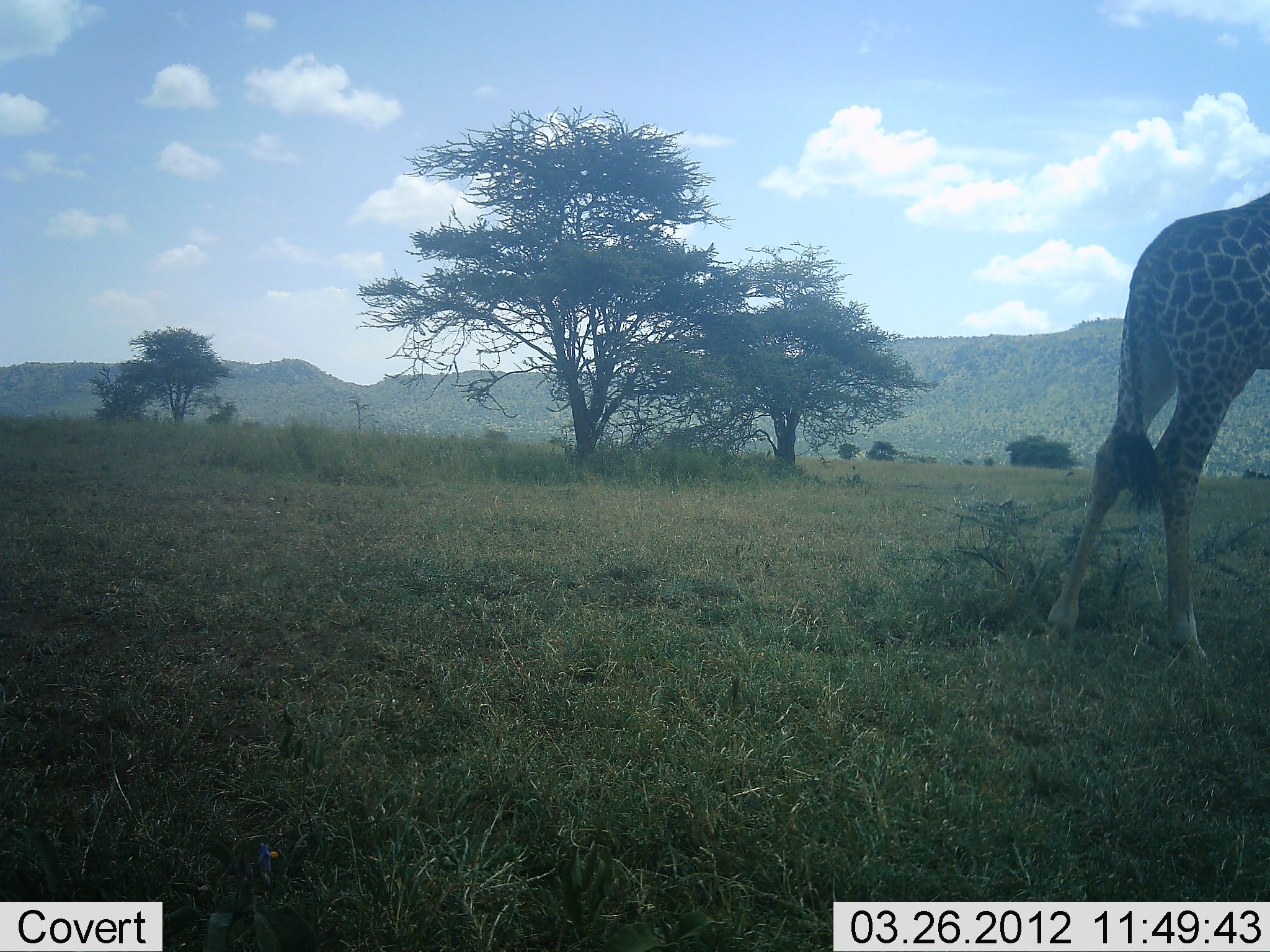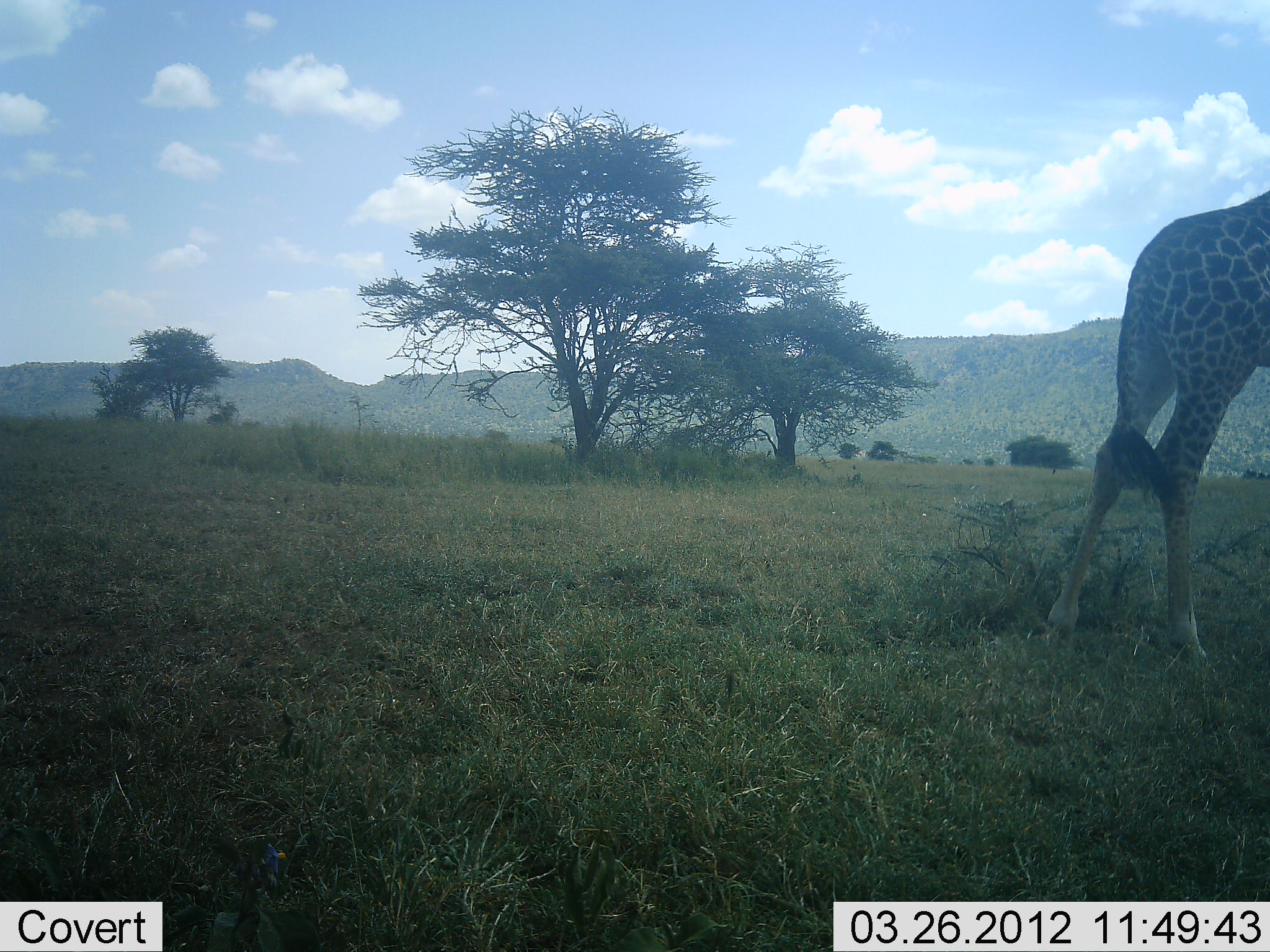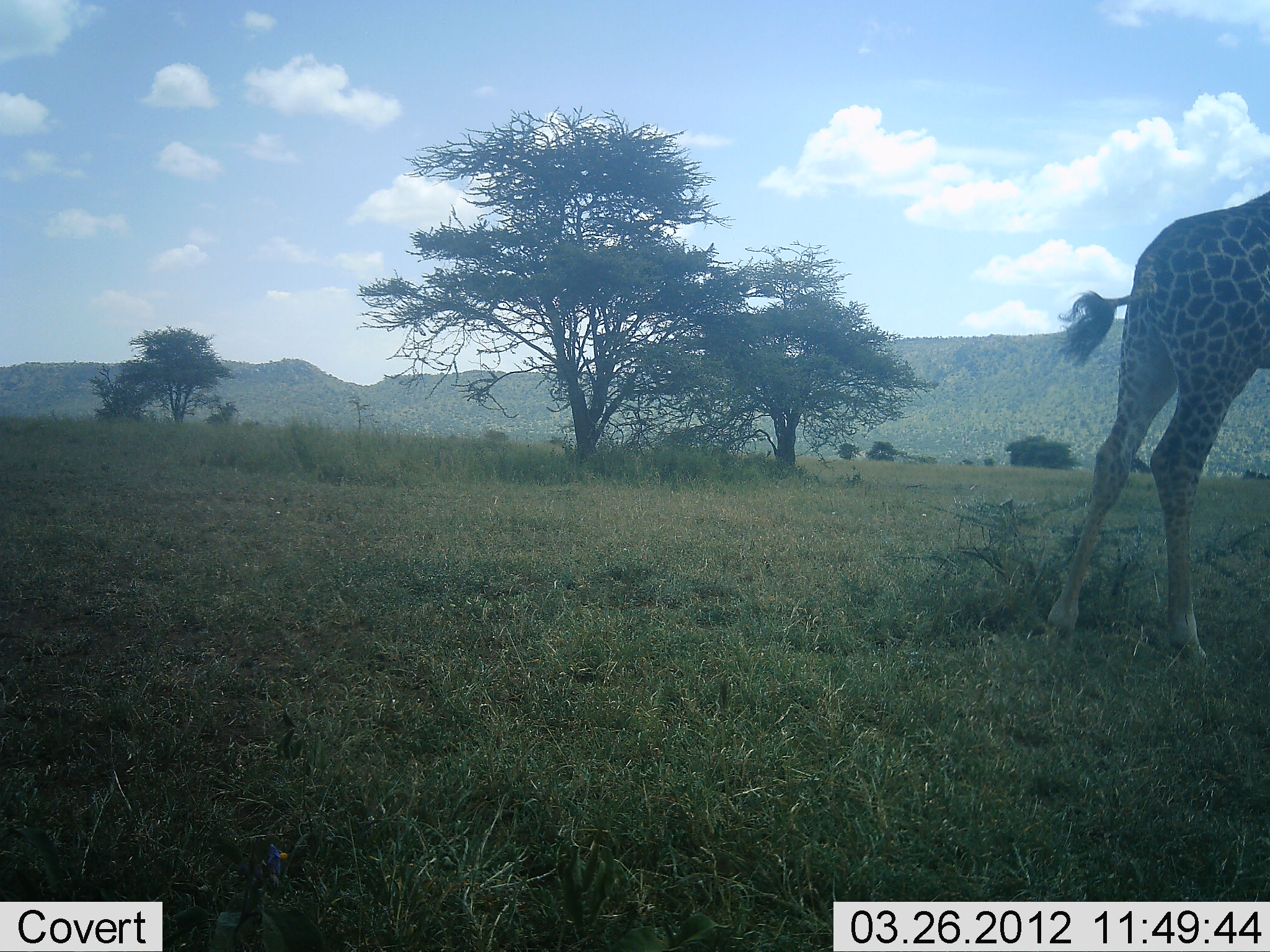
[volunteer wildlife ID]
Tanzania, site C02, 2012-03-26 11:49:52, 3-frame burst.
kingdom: Animalia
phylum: Chordata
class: Mammalia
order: Artiodactyla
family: Giraffidae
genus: Giraffa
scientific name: Giraffa camelopardalis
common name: giraffe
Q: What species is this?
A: Giraffe (Giraffa camelopardalis).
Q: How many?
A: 1.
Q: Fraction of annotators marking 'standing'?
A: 80%.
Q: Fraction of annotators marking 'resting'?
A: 0%.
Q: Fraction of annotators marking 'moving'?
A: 7%.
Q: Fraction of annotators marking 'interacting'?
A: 0%.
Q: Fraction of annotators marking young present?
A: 0%.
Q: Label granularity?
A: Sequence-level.